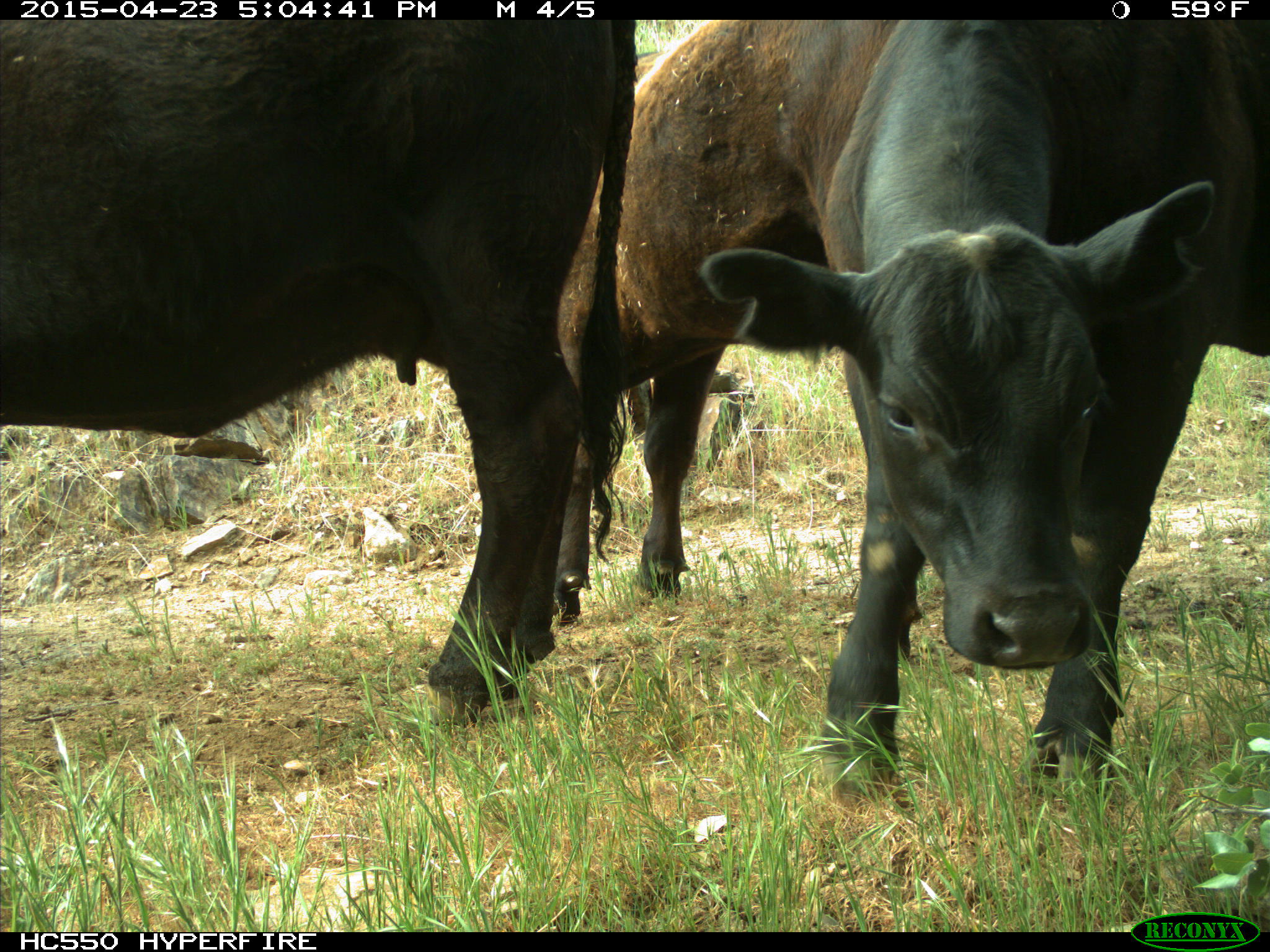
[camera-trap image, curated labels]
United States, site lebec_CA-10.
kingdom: Animalia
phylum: Chordata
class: Mammalia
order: Artiodactyla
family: Bovidae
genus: Bos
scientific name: Bos taurus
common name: domestic cow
Bos taurus (domestic cow).